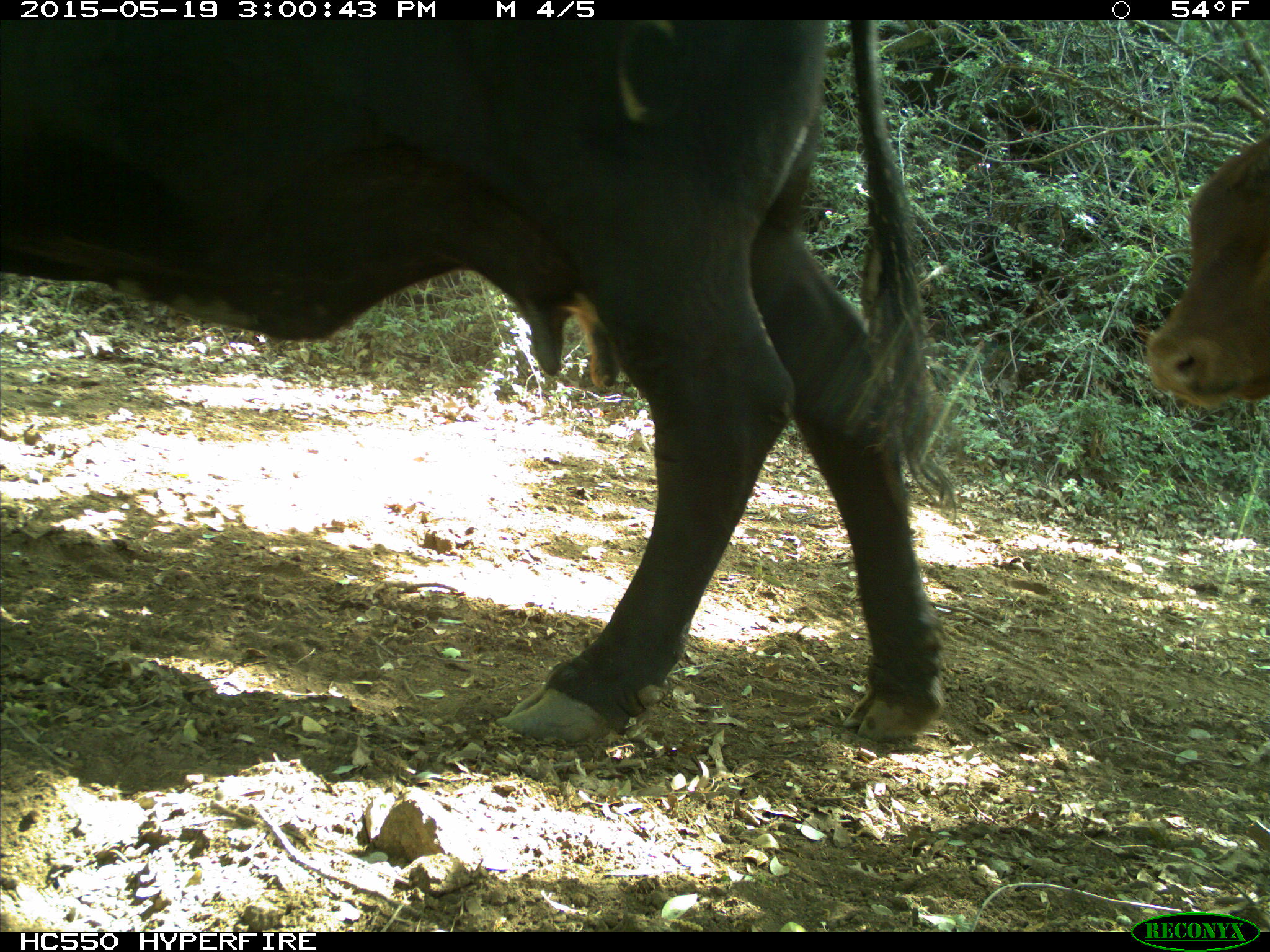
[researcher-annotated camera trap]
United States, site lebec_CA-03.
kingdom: Animalia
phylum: Chordata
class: Mammalia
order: Artiodactyla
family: Bovidae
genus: Bos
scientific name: Bos taurus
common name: domestic cow